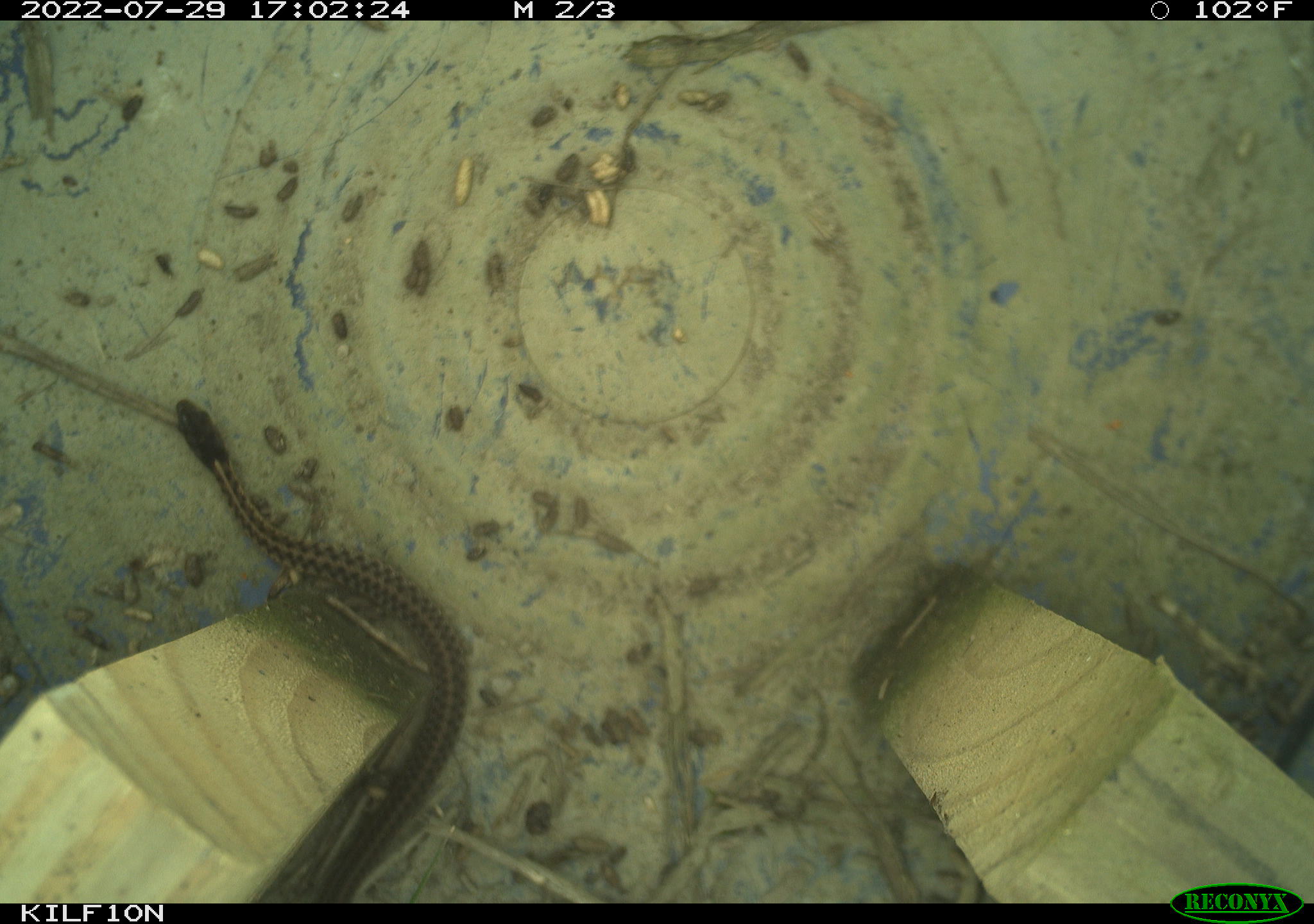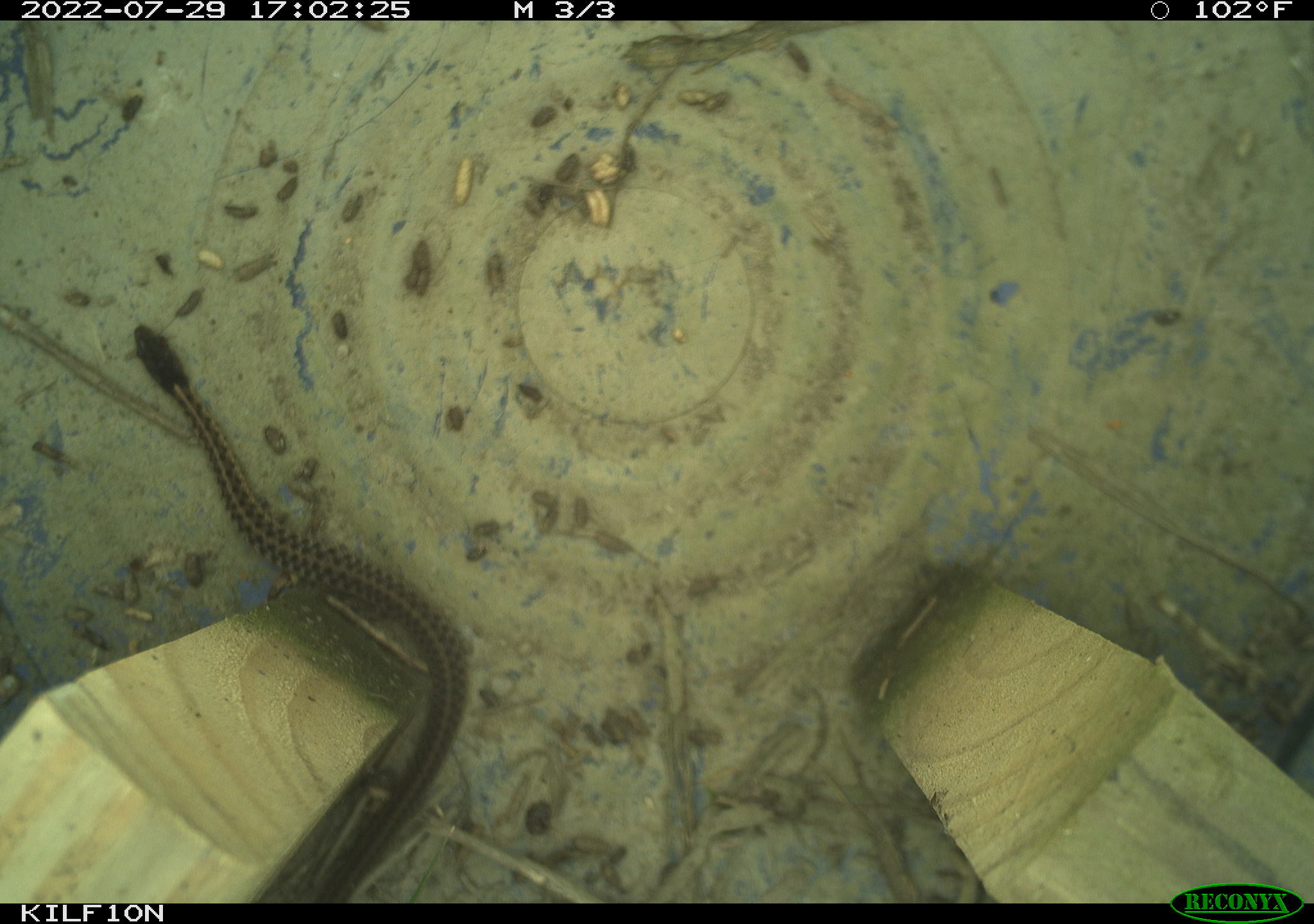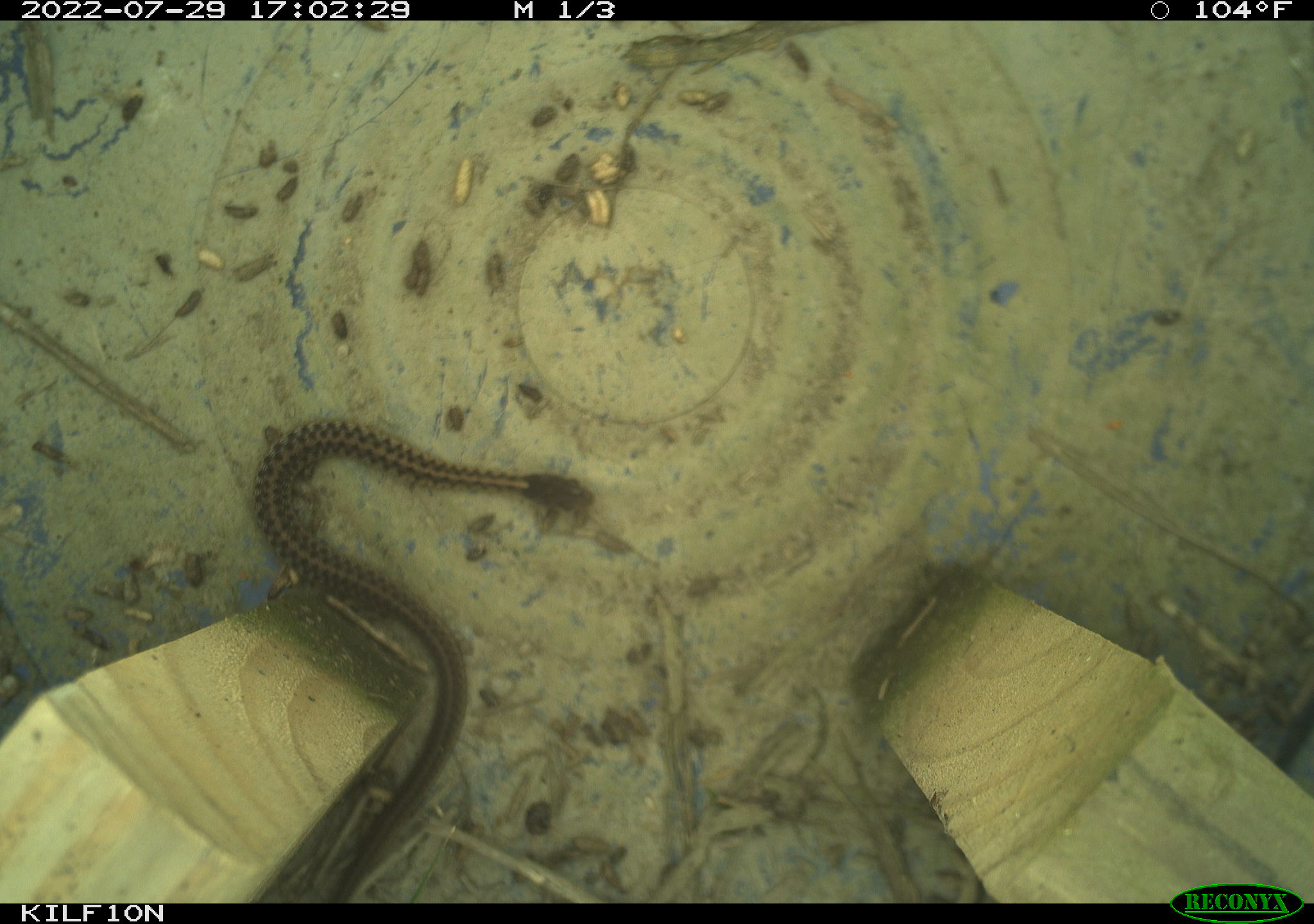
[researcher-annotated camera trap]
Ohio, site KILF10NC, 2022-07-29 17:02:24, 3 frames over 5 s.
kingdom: Animalia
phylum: Chordata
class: Reptilia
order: Squamata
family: Colubridae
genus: Thamnophis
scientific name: Thamnophis sirtalis sirtalis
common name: eastern gartersnake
Eastern gartersnake (Thamnophis sirtalis sirtalis).